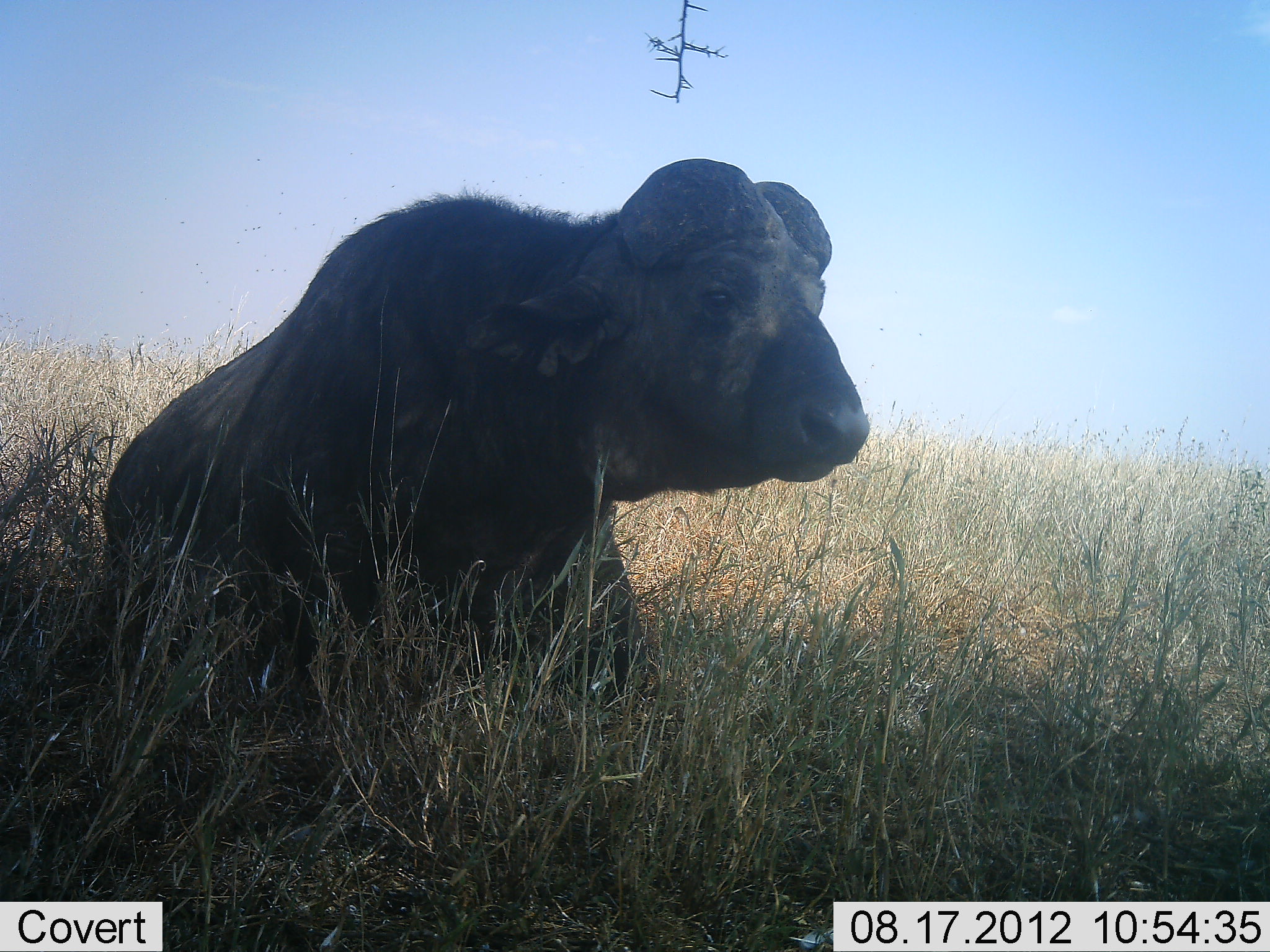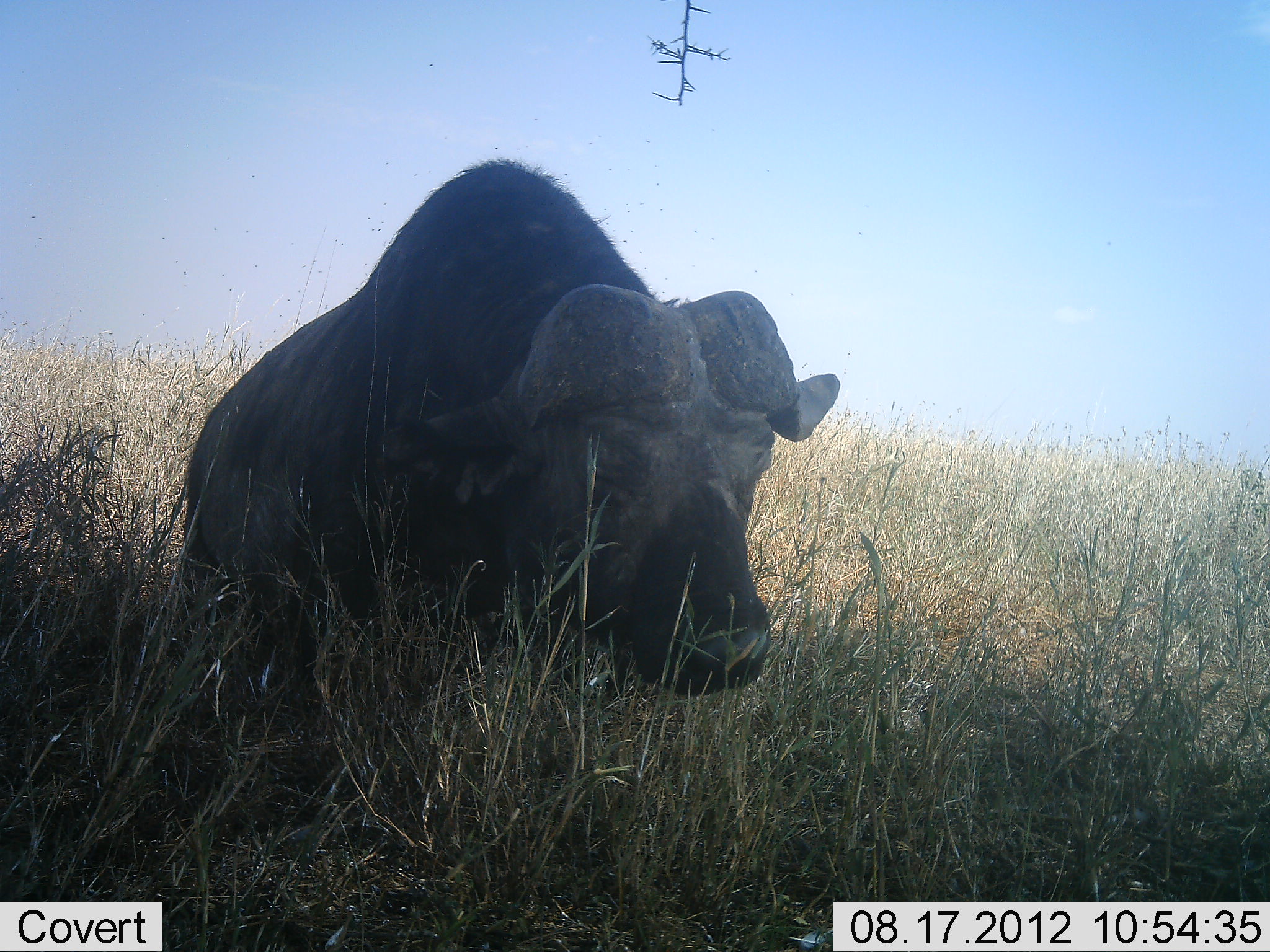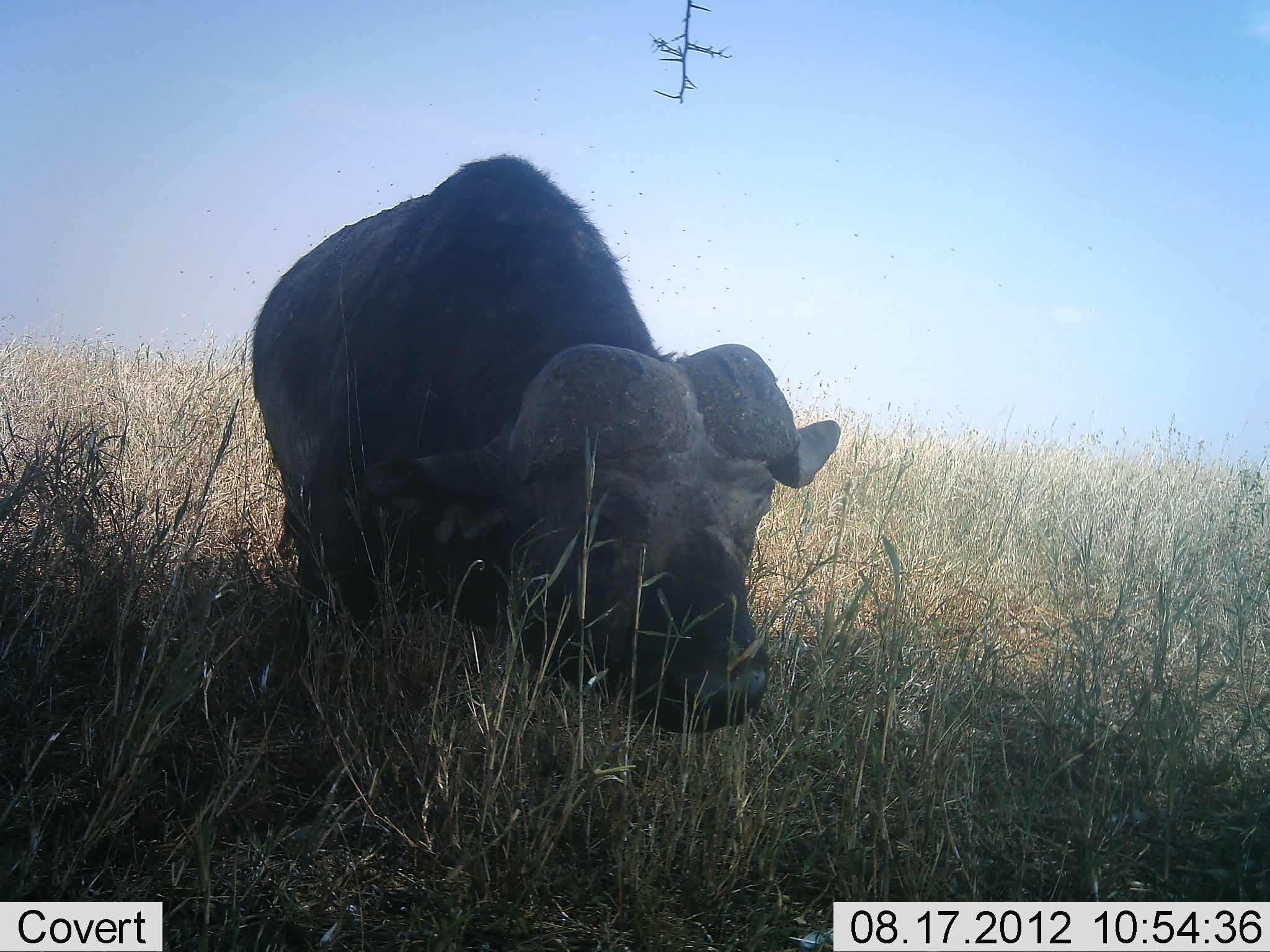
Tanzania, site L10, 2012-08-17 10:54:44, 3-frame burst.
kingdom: Animalia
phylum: Chordata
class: Mammalia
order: Artiodactyla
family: Bovidae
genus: Syncerus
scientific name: Syncerus caffer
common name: cape buffalo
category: buffalo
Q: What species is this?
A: Buffalo (cape buffalo) (Syncerus caffer).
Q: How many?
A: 1.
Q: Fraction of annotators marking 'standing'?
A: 30%.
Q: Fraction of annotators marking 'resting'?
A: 60%.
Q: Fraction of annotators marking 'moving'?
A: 20%.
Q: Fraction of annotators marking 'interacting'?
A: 0%.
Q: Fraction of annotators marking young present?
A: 0%.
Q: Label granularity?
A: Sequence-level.